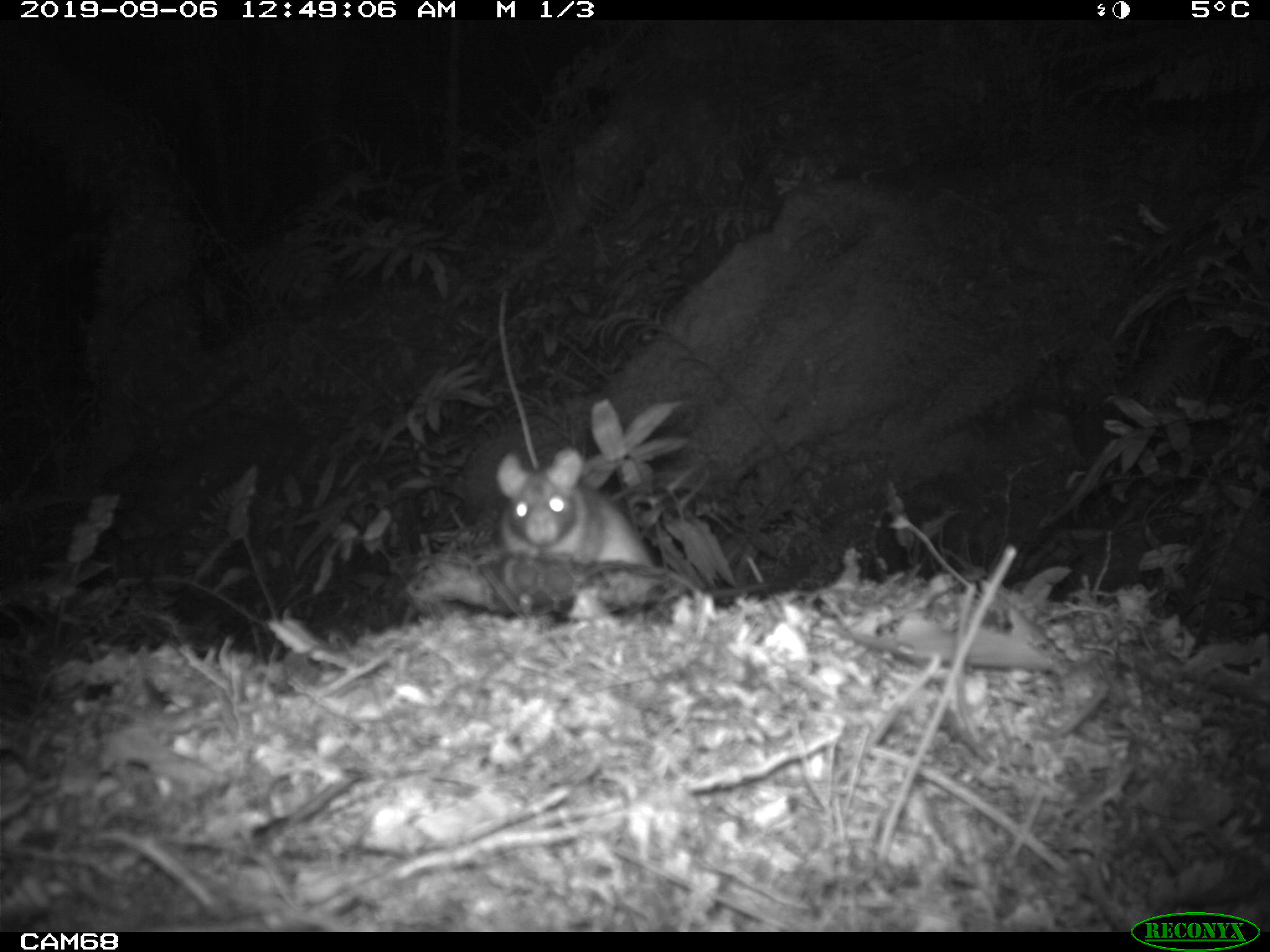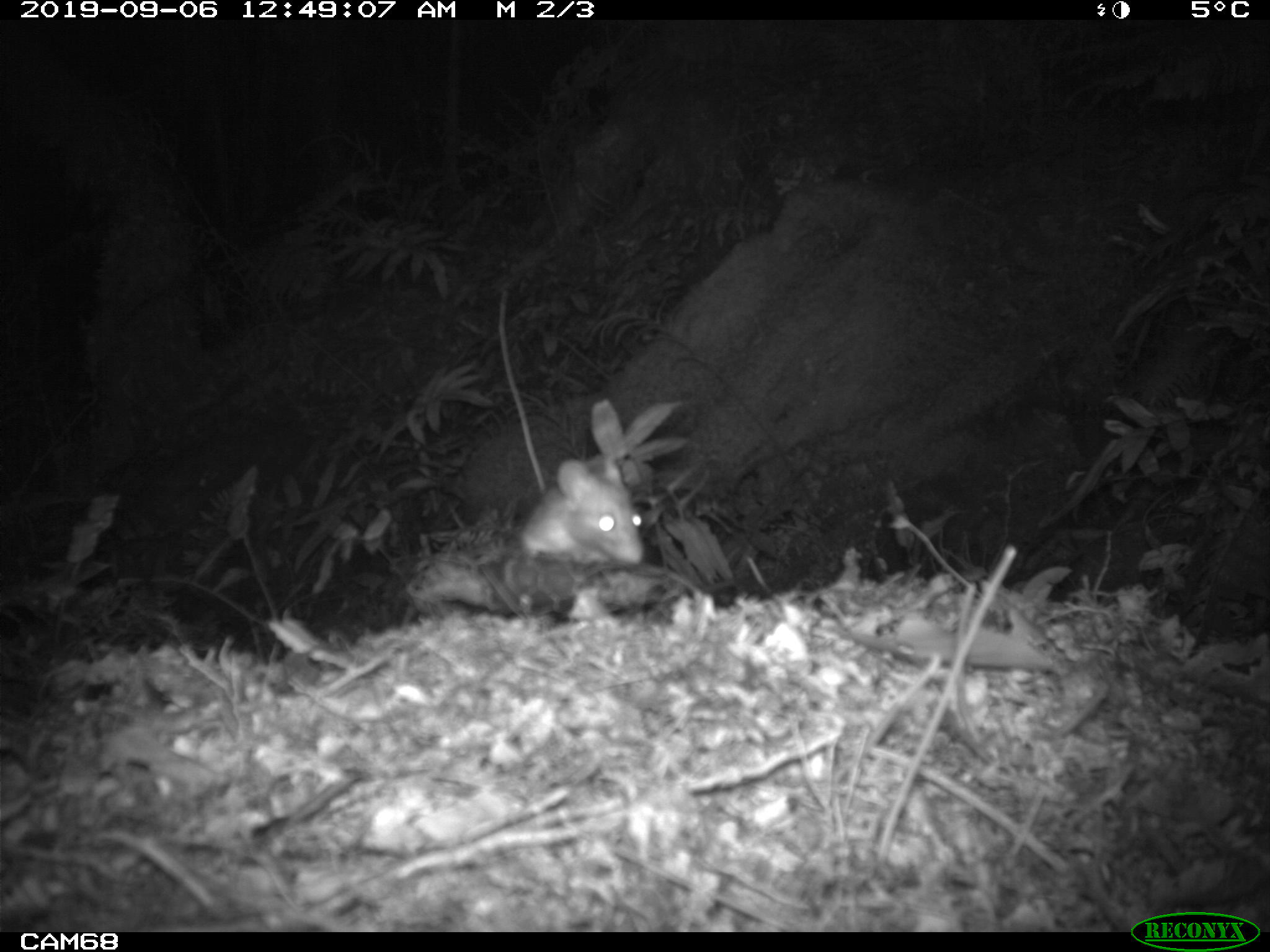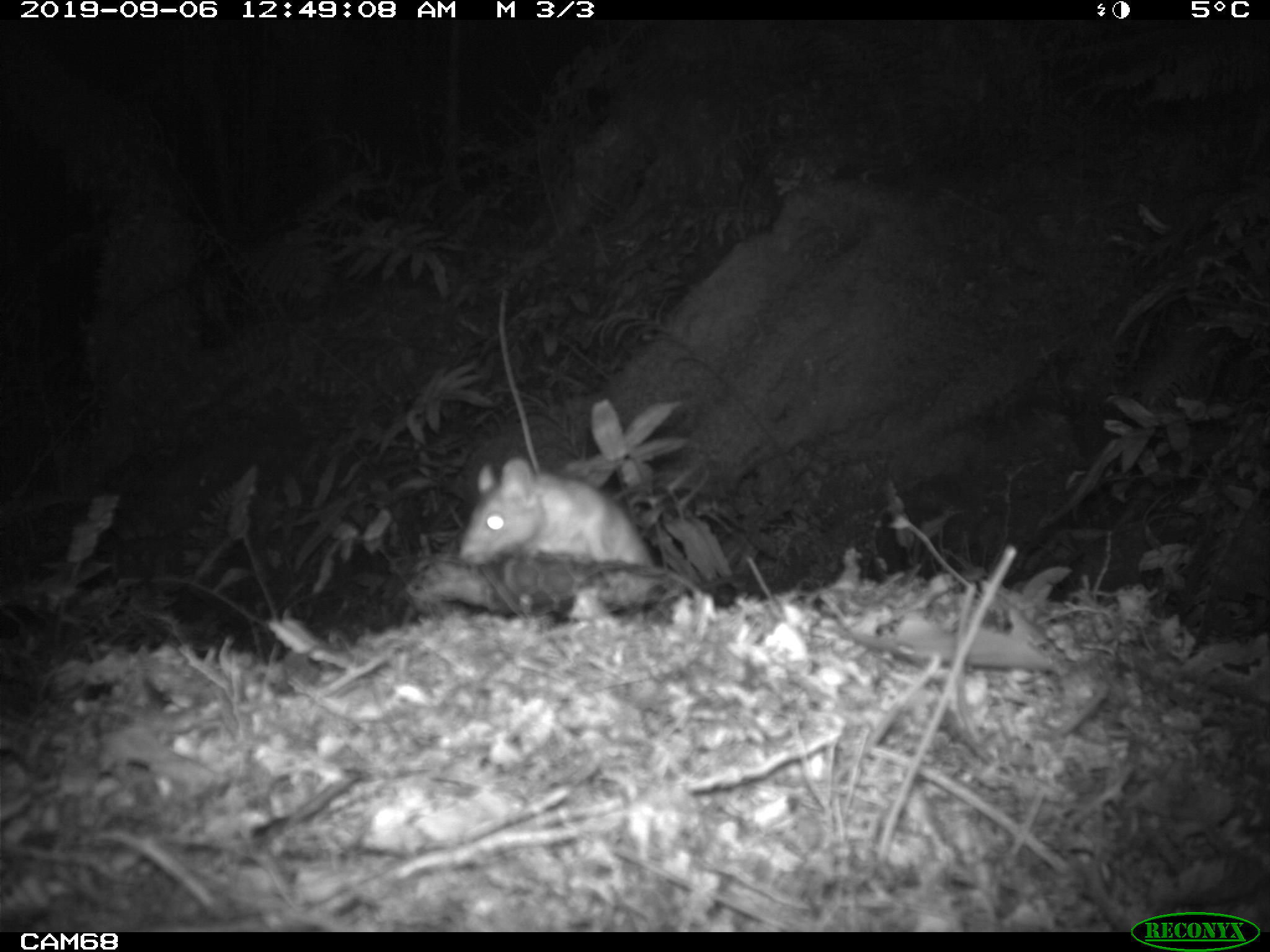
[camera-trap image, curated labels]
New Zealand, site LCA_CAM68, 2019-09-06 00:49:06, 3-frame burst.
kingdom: Animalia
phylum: Chordata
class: Mammalia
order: Rodentia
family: Muridae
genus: Rattus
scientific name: Rattus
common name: rat